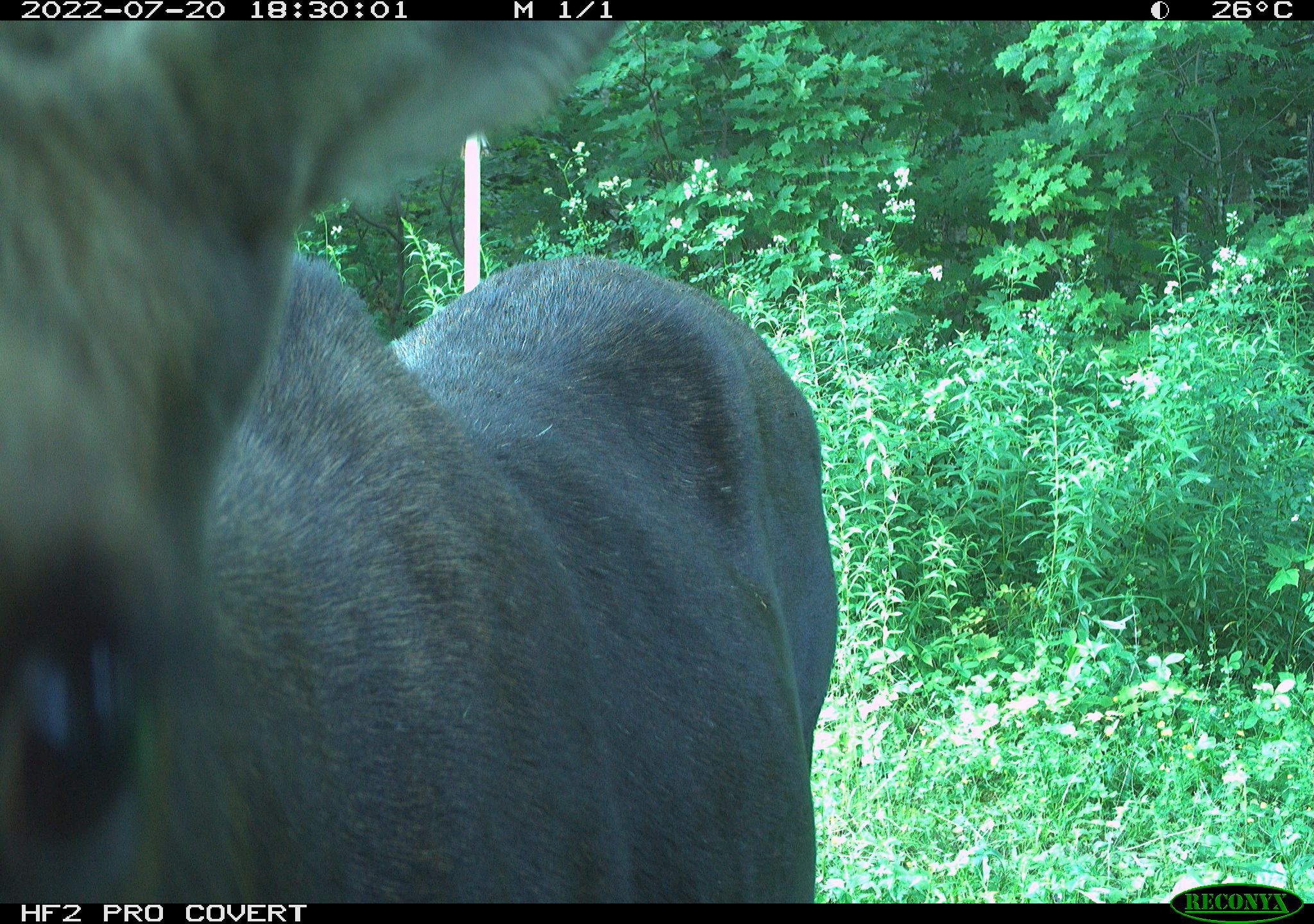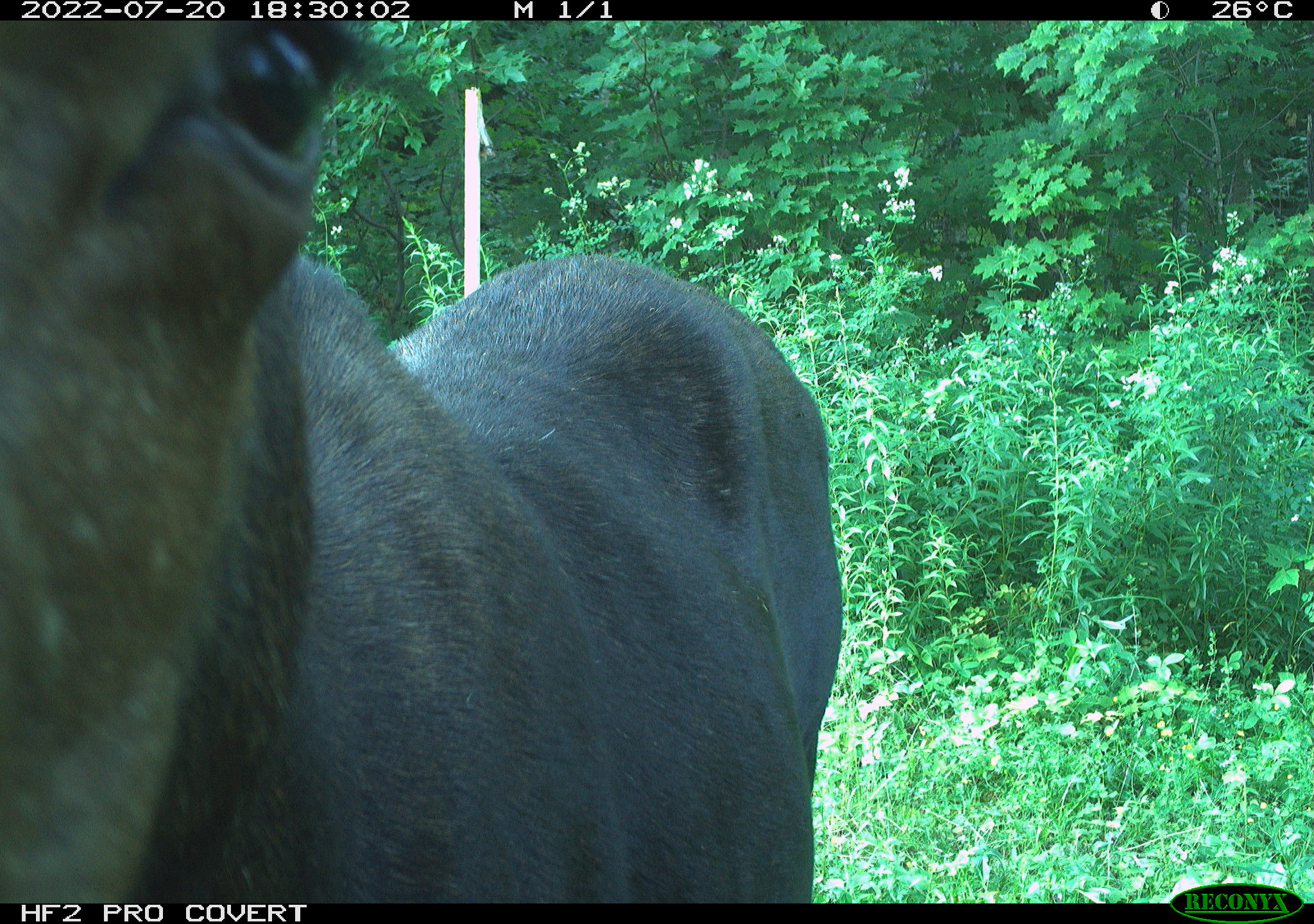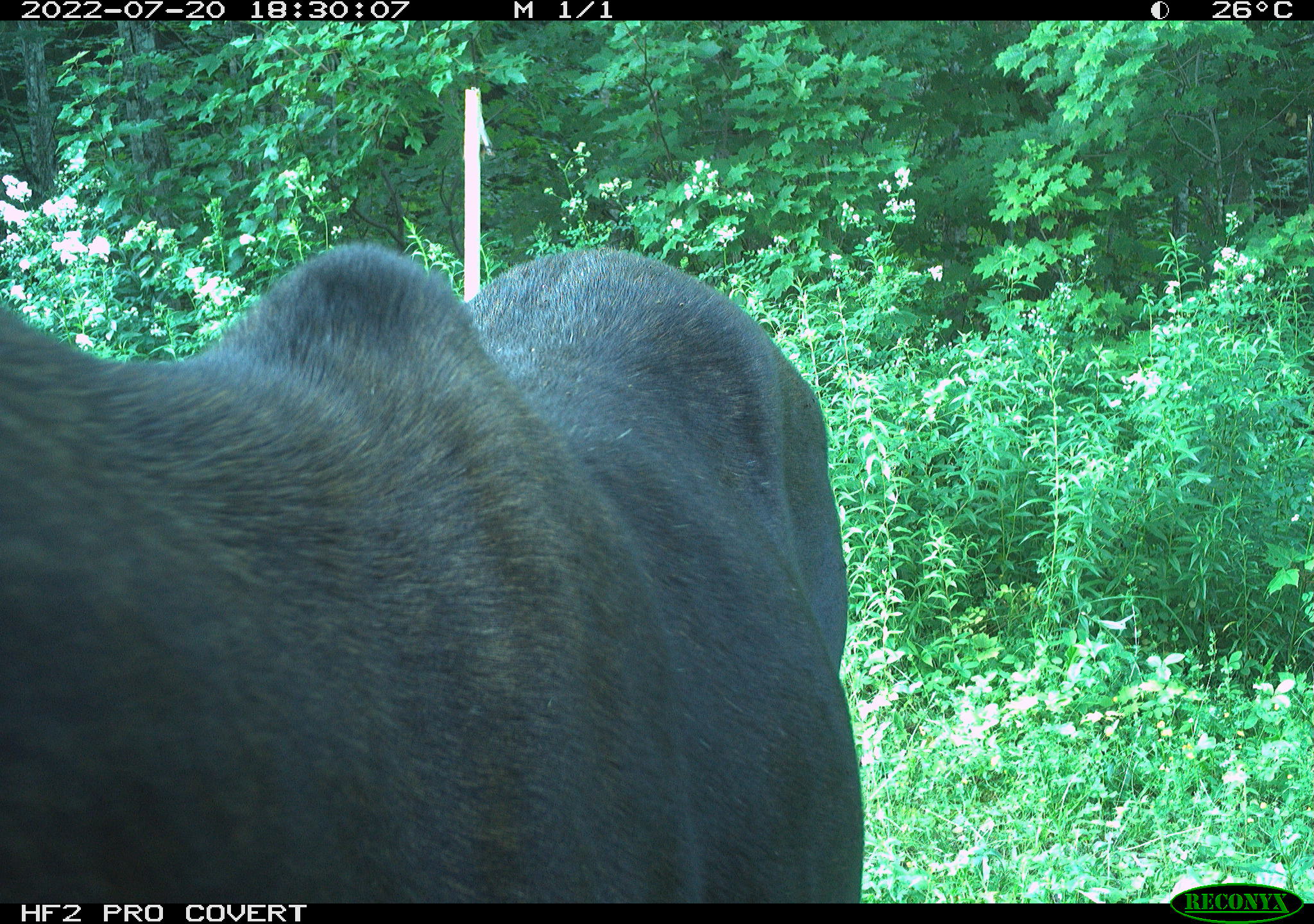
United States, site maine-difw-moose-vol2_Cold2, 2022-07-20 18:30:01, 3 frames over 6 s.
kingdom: Animalia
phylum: Chordata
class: Mammalia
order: Artiodactyla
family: Cervidae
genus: Alces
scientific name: Alces alces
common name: moose